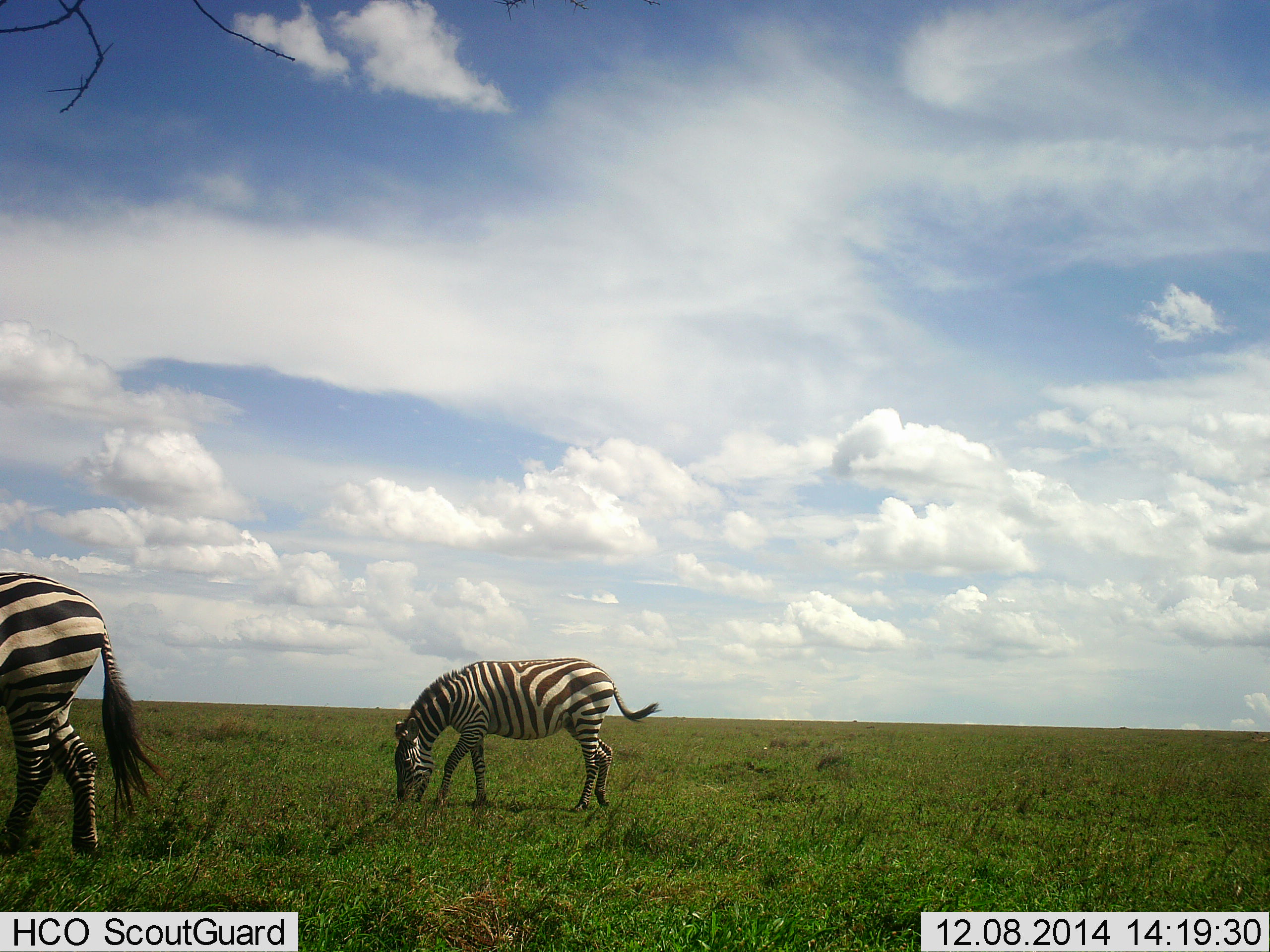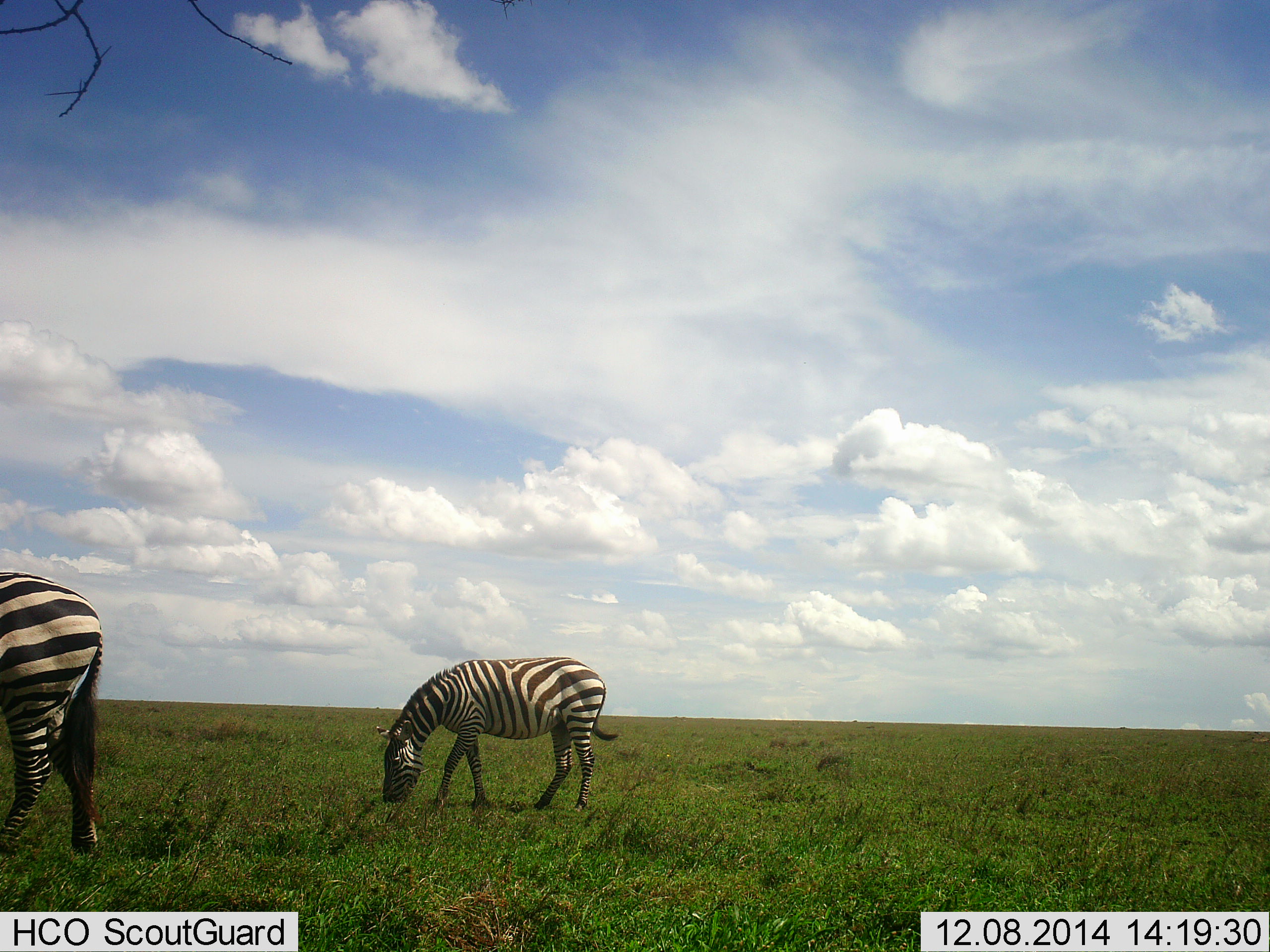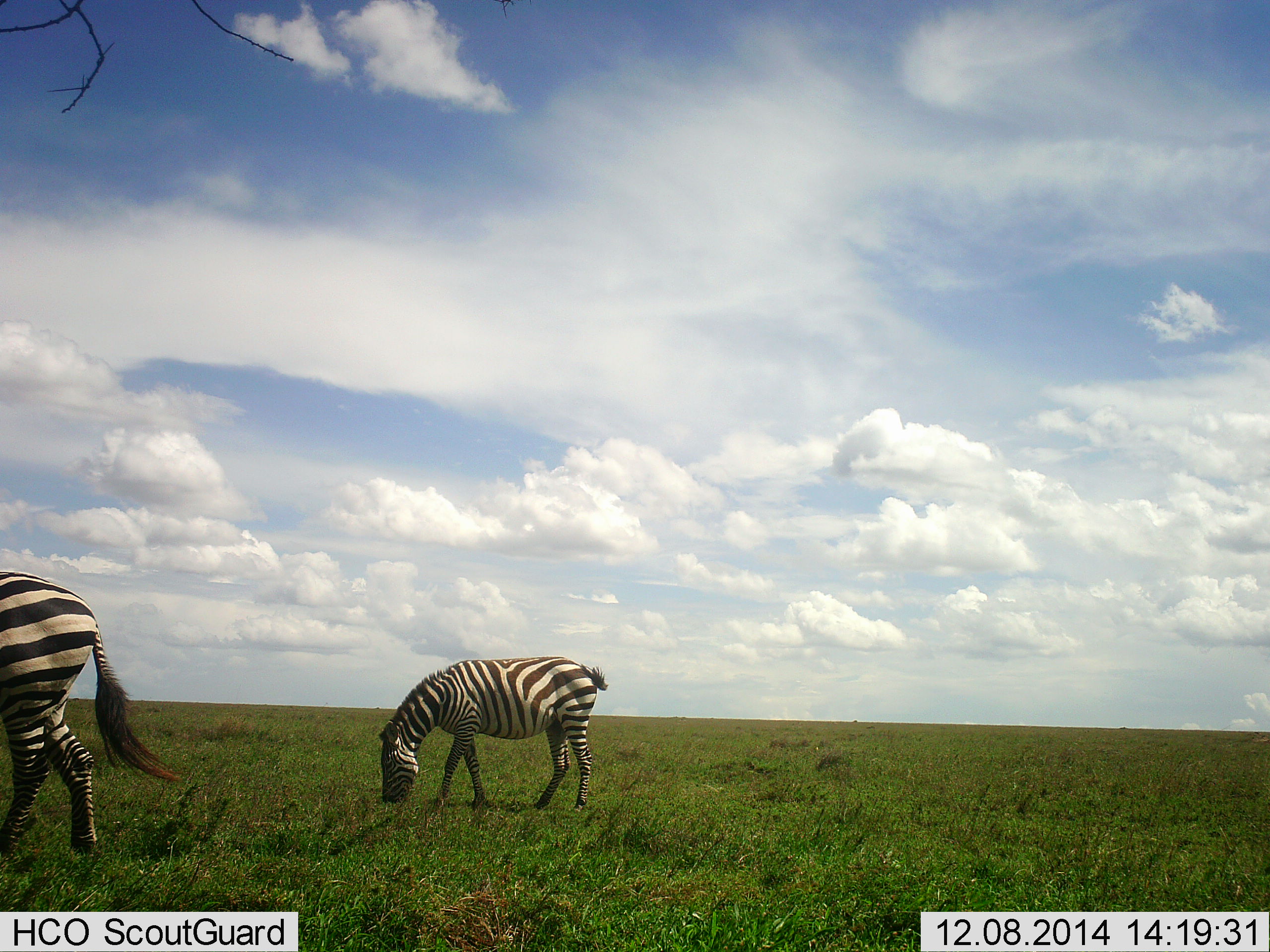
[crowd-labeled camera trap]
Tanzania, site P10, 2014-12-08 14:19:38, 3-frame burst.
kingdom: Animalia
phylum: Chordata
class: Mammalia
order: Perissodactyla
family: Equidae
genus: Equus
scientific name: Equus quagga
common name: plains zebra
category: zebra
Zebra (plains zebra) (Equus quagga), count 2. Behavior (volunteer vote fractions): standing 20%, resting 0%, moving 10%, interacting 0%. Young present (vote fraction): 0%. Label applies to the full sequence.